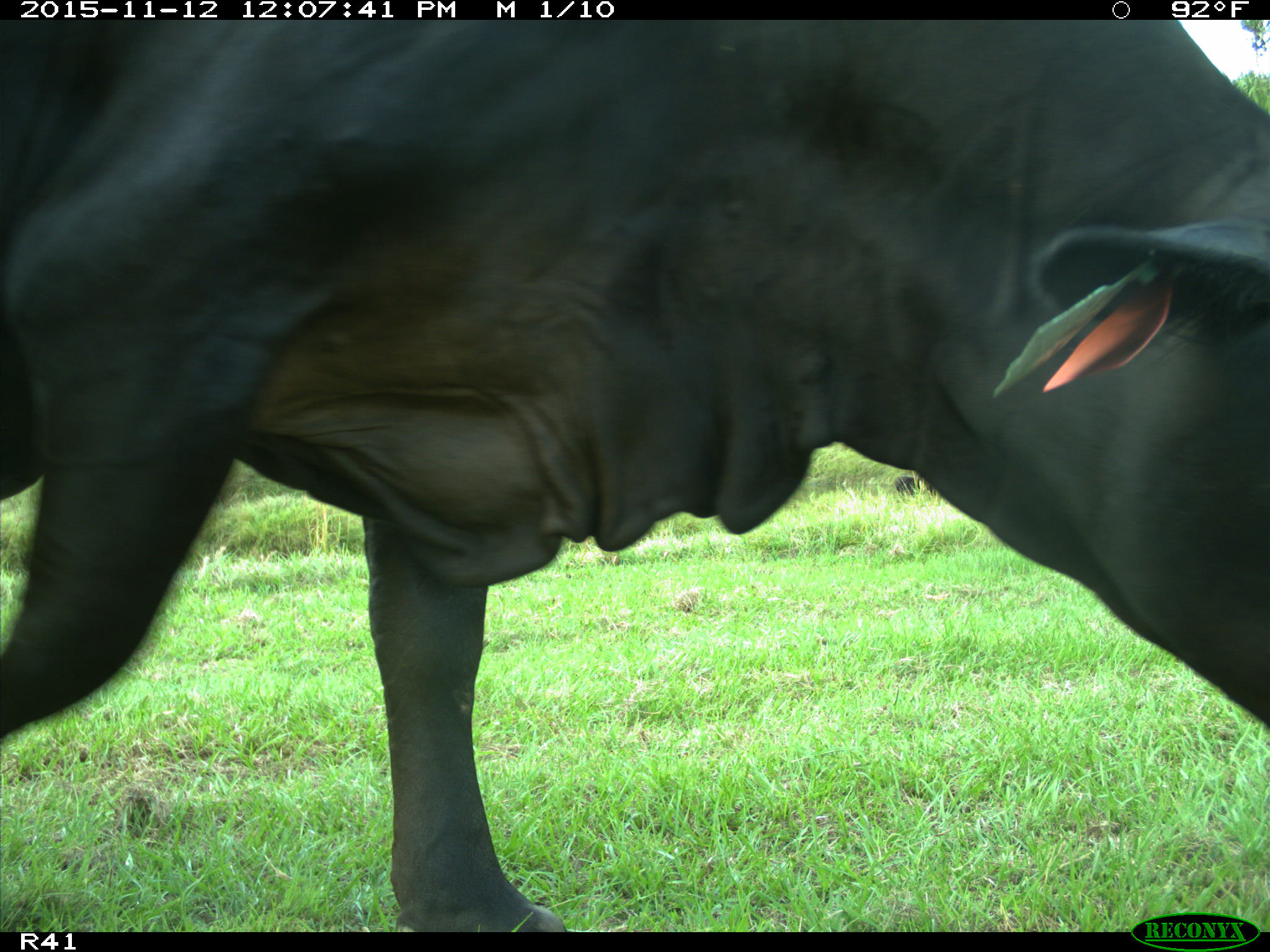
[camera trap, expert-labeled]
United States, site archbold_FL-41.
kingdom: Animalia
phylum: Chordata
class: Mammalia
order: Artiodactyla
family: Bovidae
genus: Bos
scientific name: Bos taurus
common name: domestic cow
Bos taurus (domestic cow).